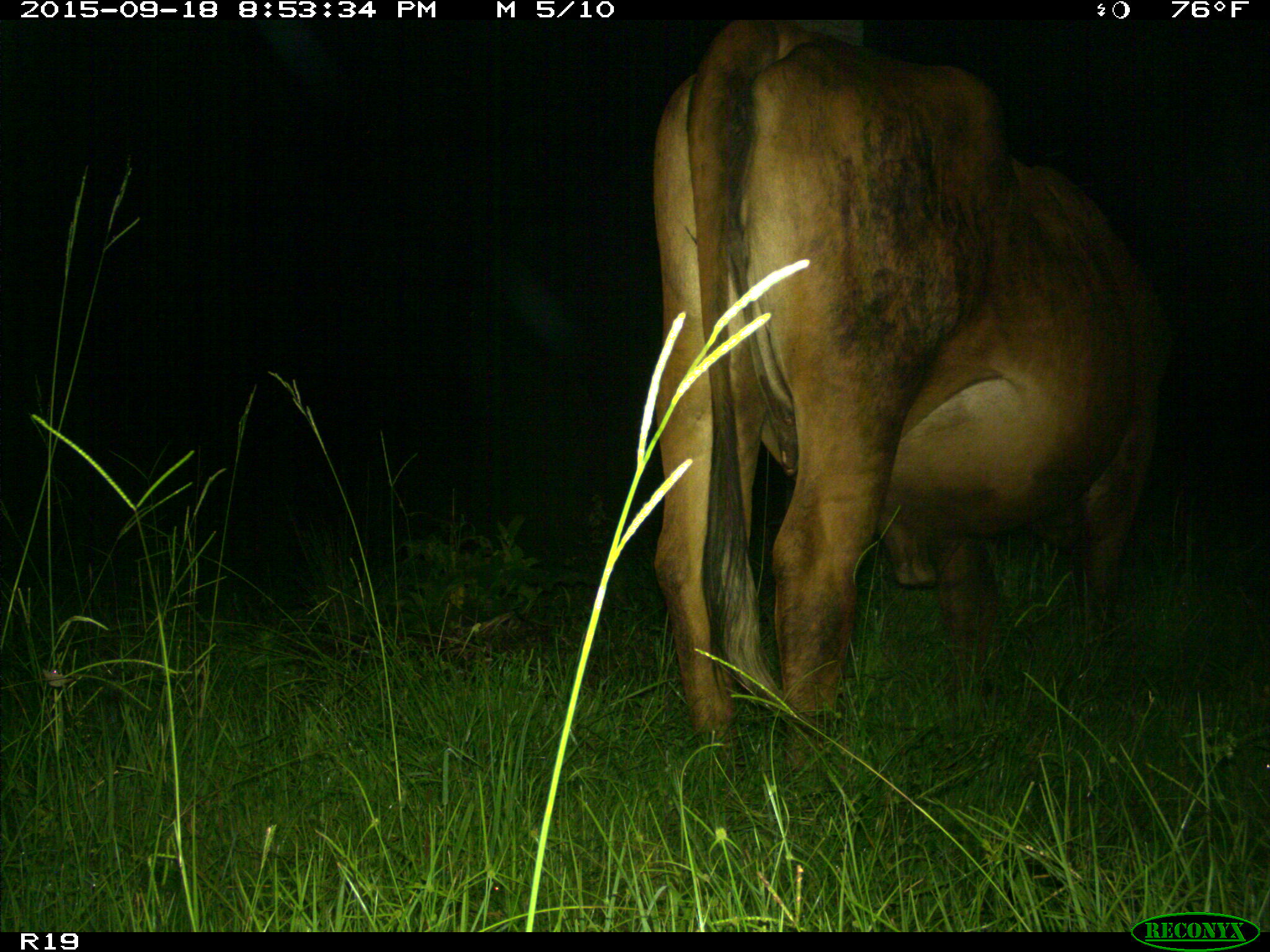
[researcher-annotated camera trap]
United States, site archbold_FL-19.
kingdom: Animalia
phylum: Chordata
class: Mammalia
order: Artiodactyla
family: Bovidae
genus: Bos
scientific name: Bos taurus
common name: domestic cow